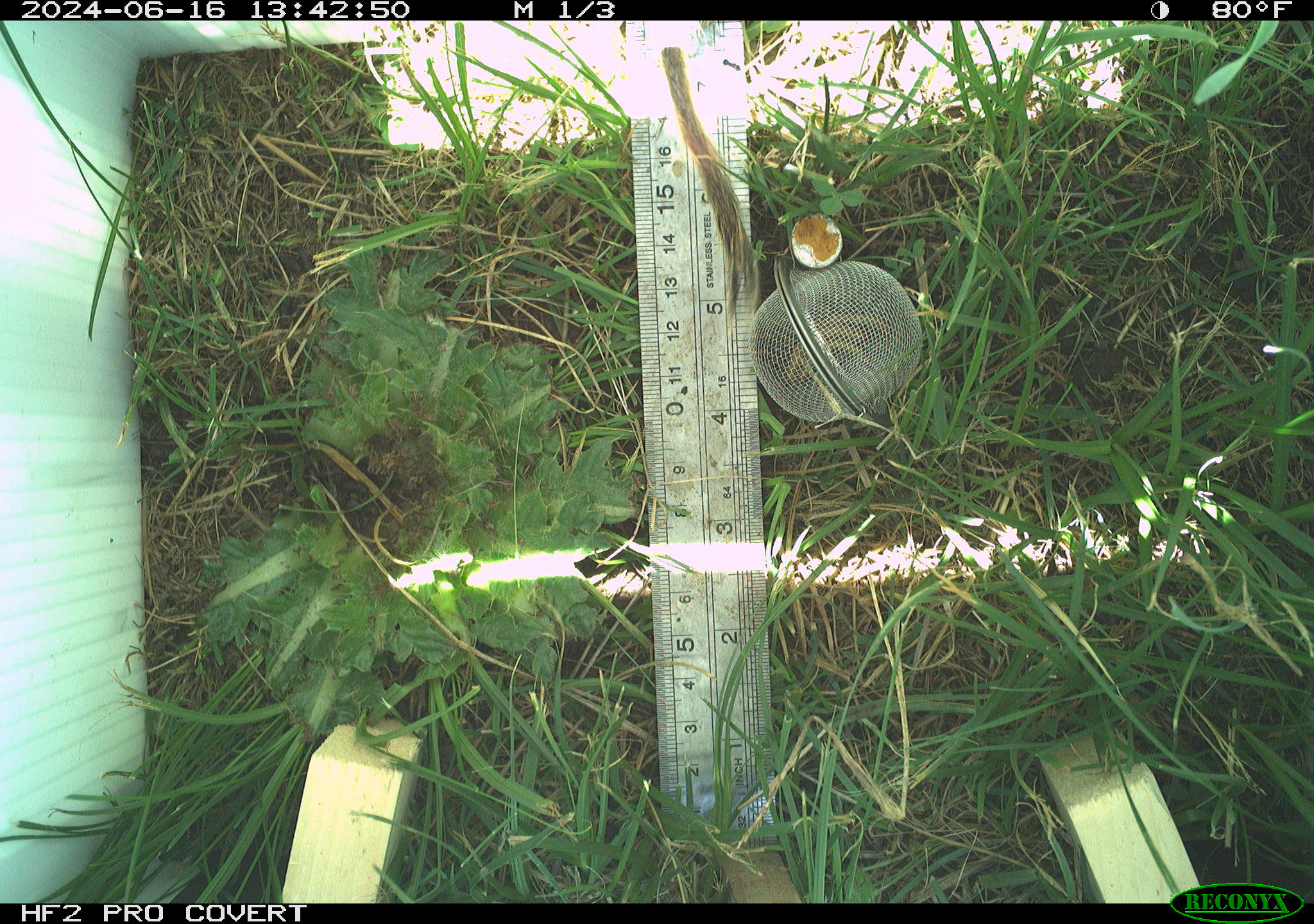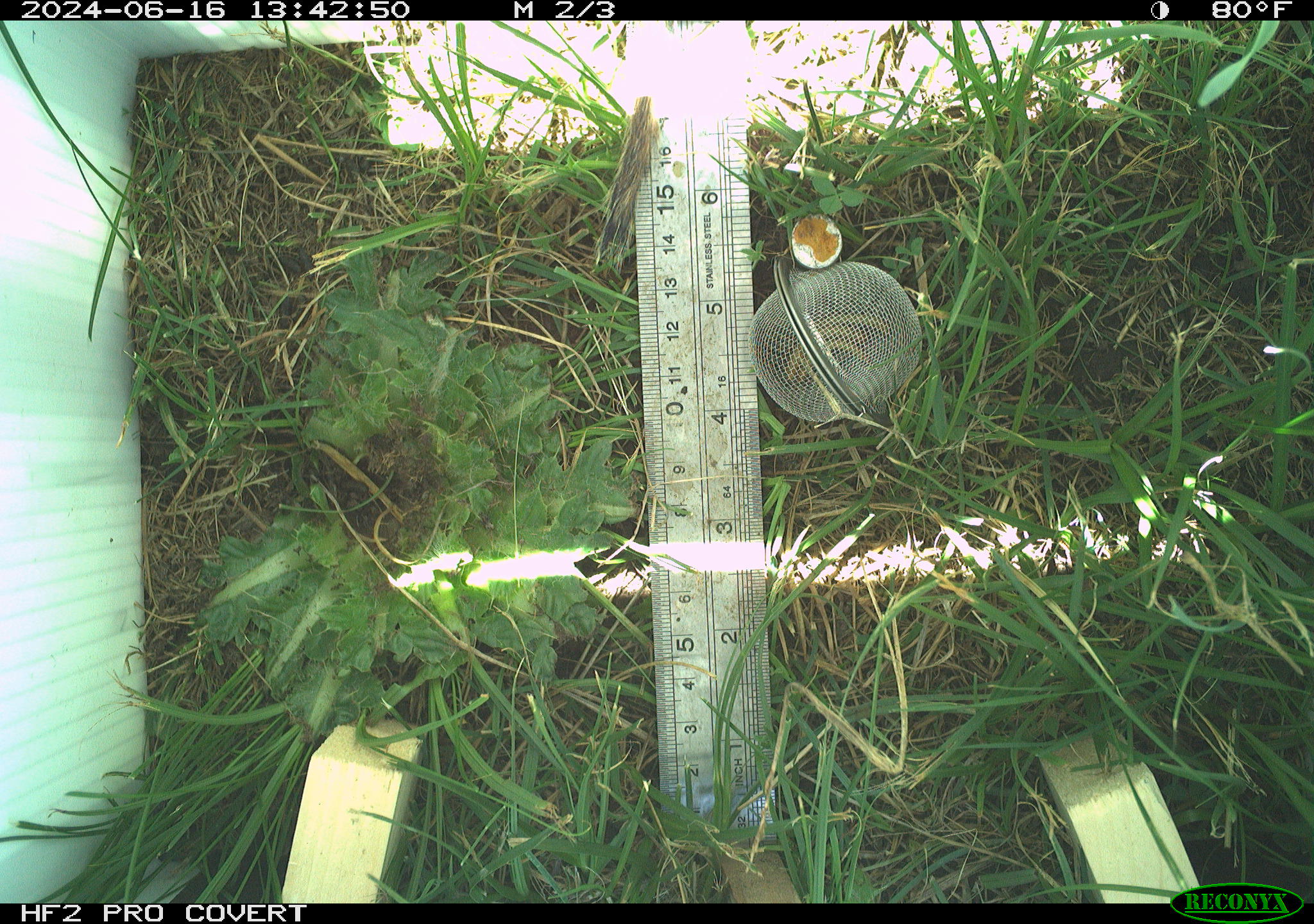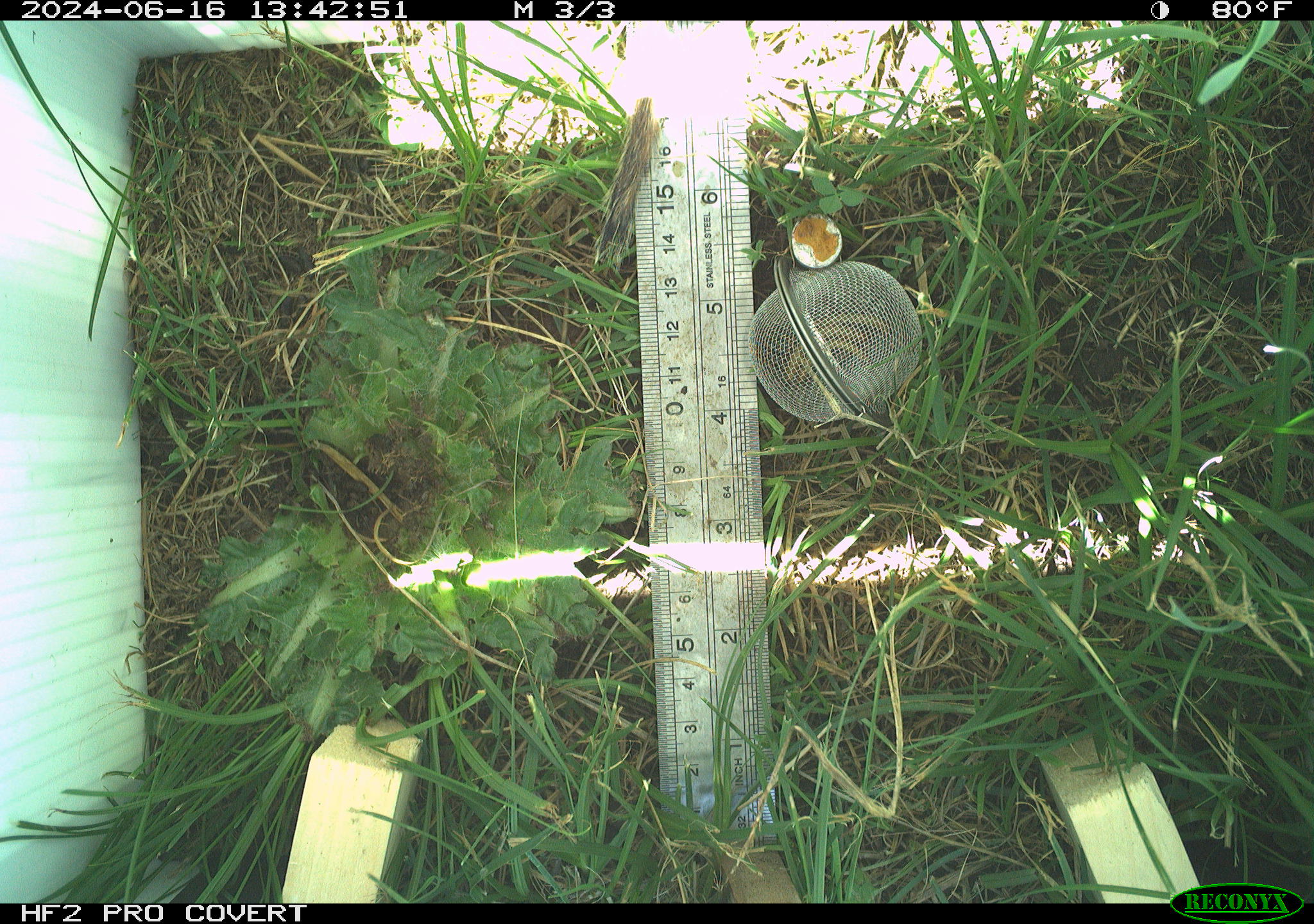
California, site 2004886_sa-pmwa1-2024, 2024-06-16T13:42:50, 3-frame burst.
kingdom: Animalia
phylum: Chordata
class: Mammalia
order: Rodentia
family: Sciuridae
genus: Urocitellus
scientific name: Urocitellus beldingi beldingi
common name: belding's ground squirrel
Belding's ground squirrel (Urocitellus beldingi beldingi).